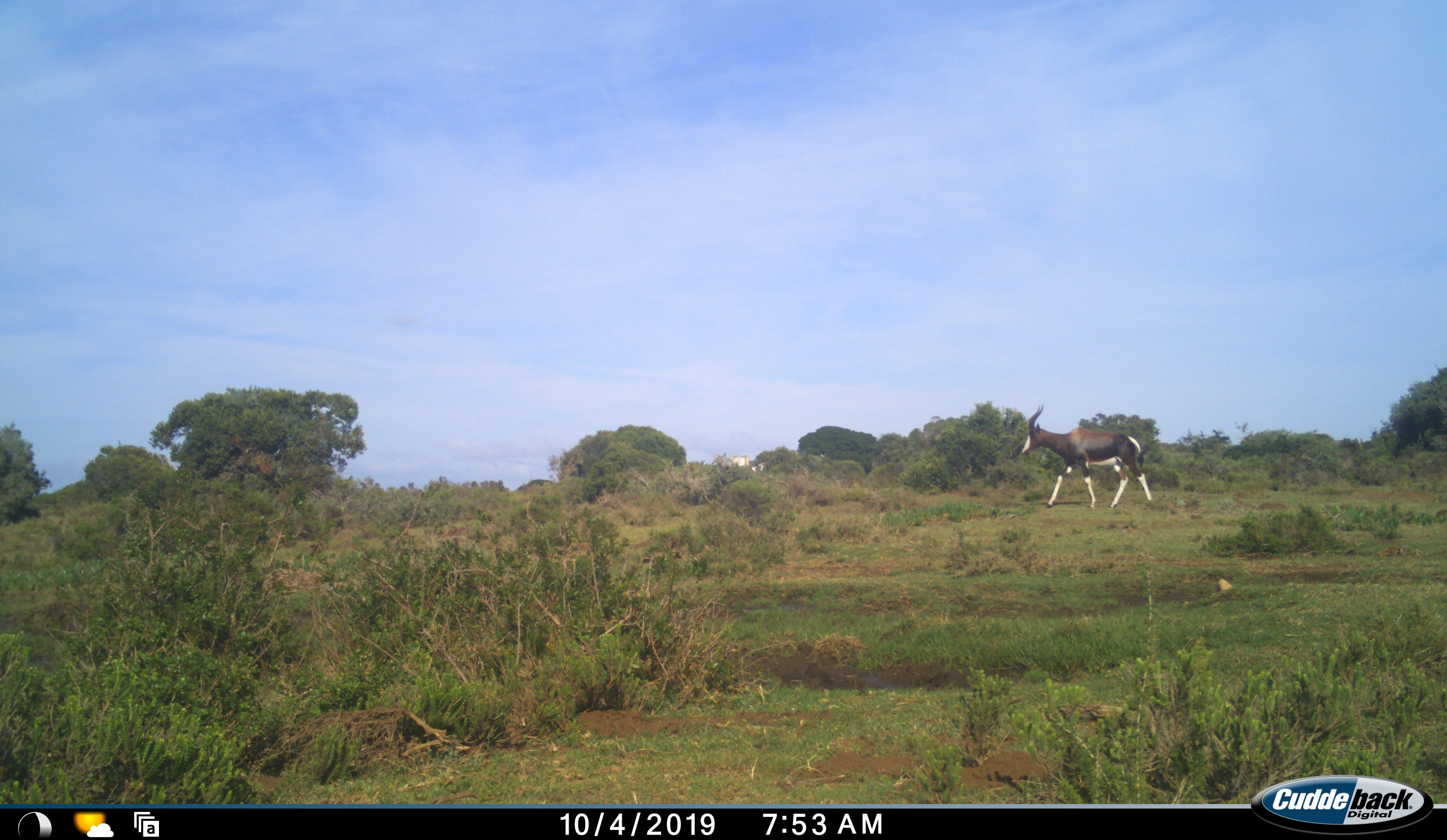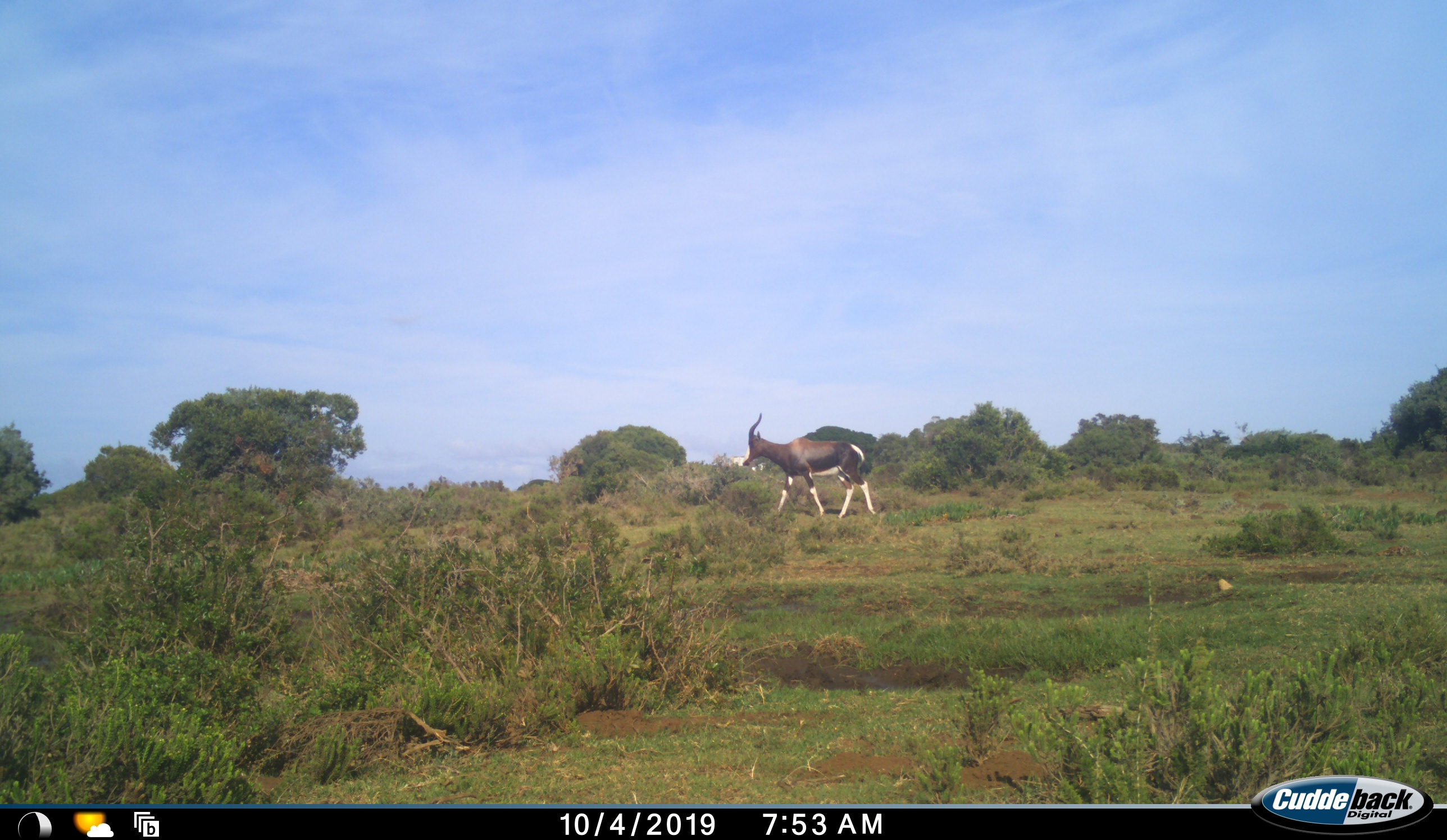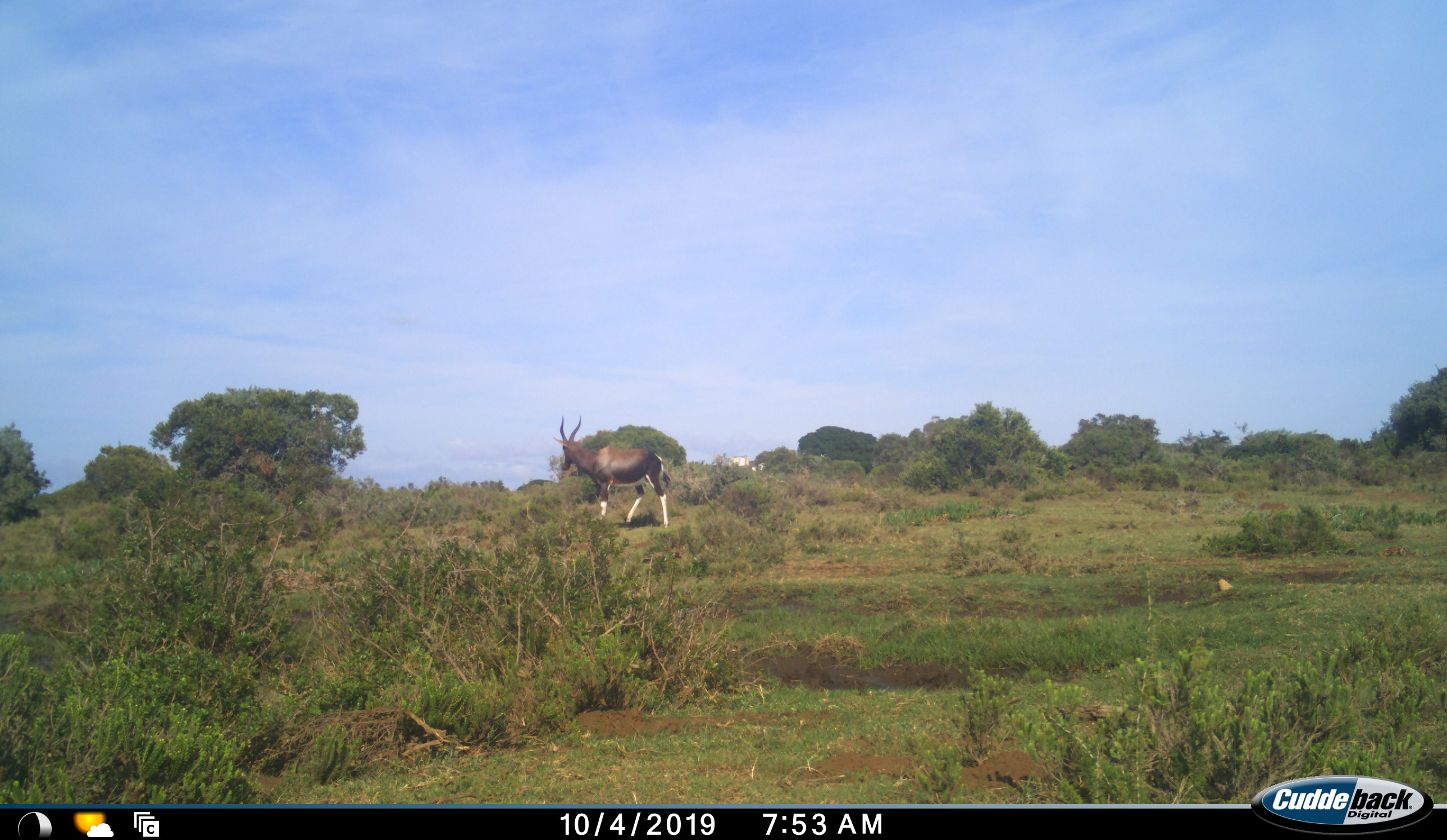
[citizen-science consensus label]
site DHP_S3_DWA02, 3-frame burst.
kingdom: Animalia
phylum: Chordata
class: Mammalia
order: Artiodactyla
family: Bovidae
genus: Damaliscus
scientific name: Damaliscus pygargus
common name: bontebok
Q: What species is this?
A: Bontebok (Damaliscus pygargus).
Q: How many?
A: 1.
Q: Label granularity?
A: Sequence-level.